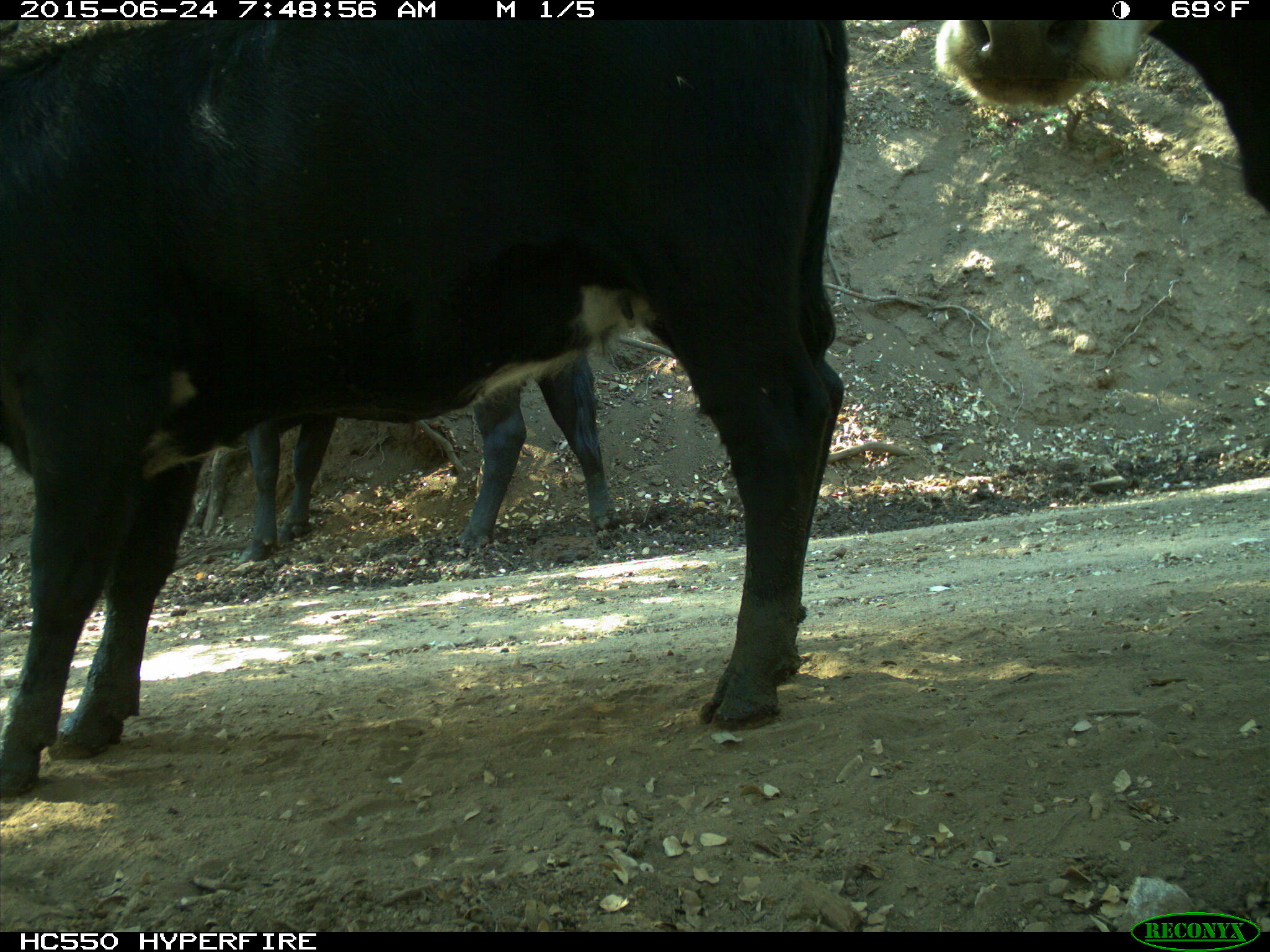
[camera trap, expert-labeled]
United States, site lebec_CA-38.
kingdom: Animalia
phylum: Chordata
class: Mammalia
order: Artiodactyla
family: Bovidae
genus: Bos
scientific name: Bos taurus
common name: domestic cow